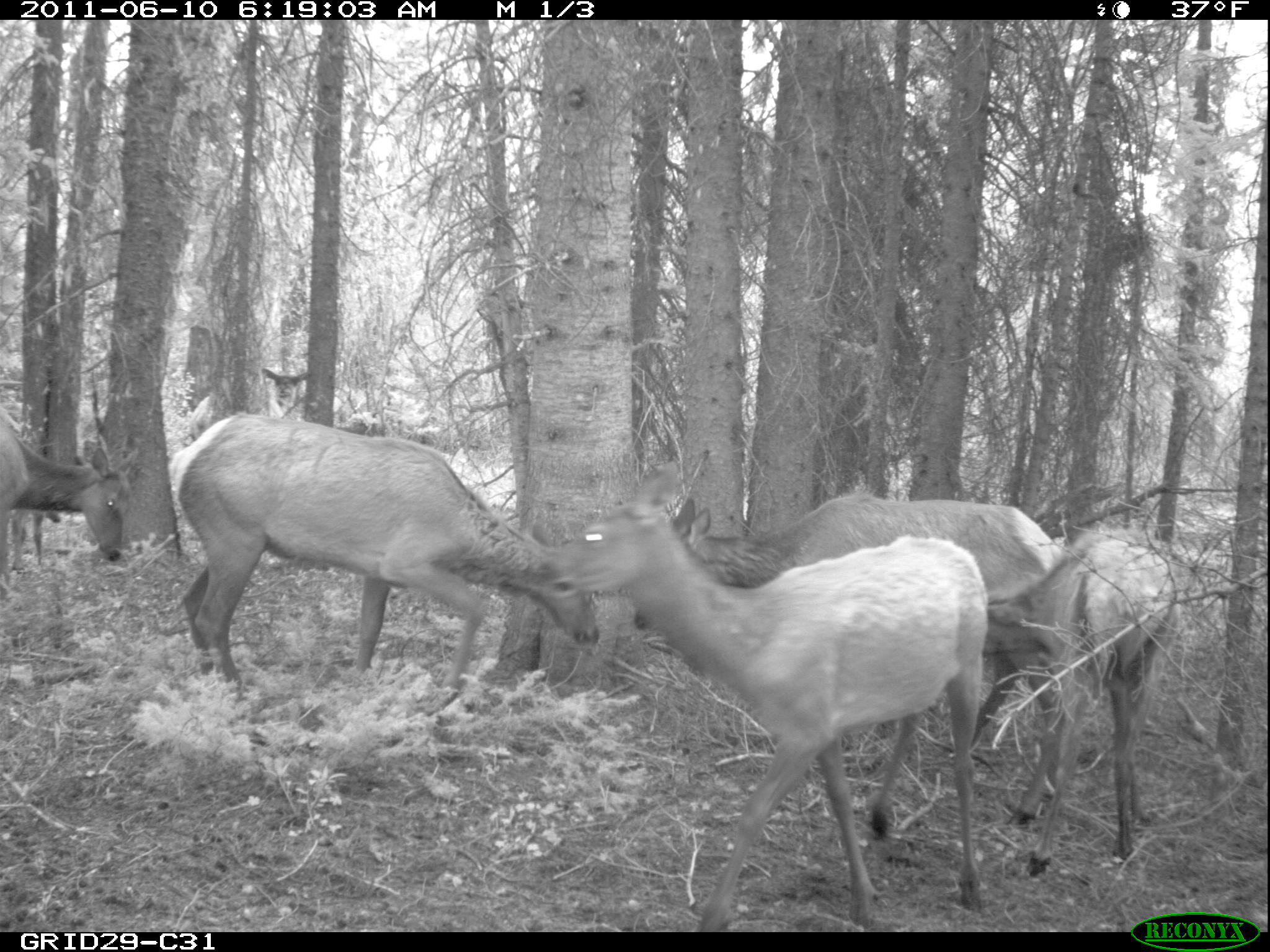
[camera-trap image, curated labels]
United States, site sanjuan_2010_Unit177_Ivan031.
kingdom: Animalia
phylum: Chordata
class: Mammalia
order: Artiodactyla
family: Cervidae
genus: Cervus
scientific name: Cervus elaphus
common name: red deer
Cervus elaphus (red deer).